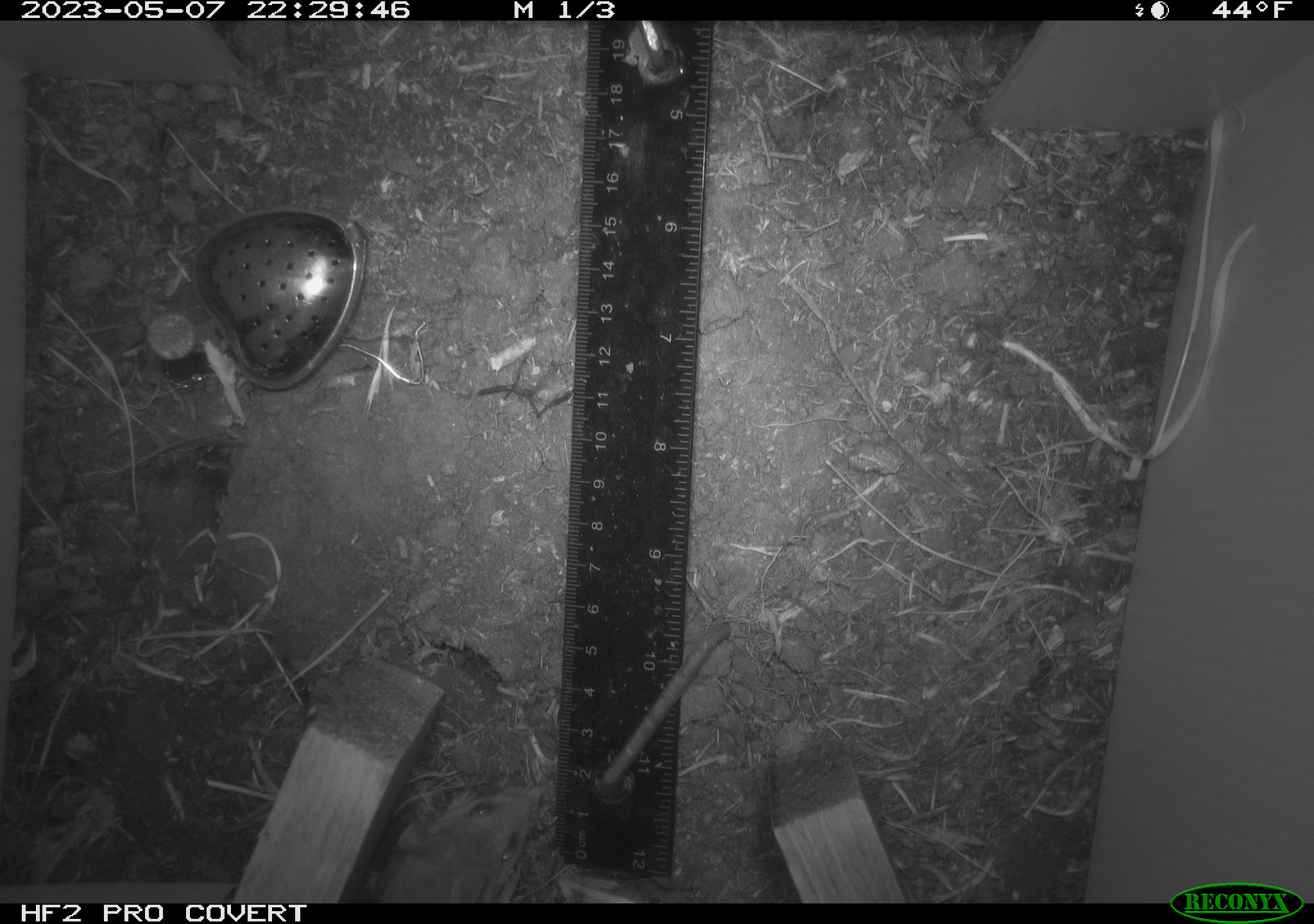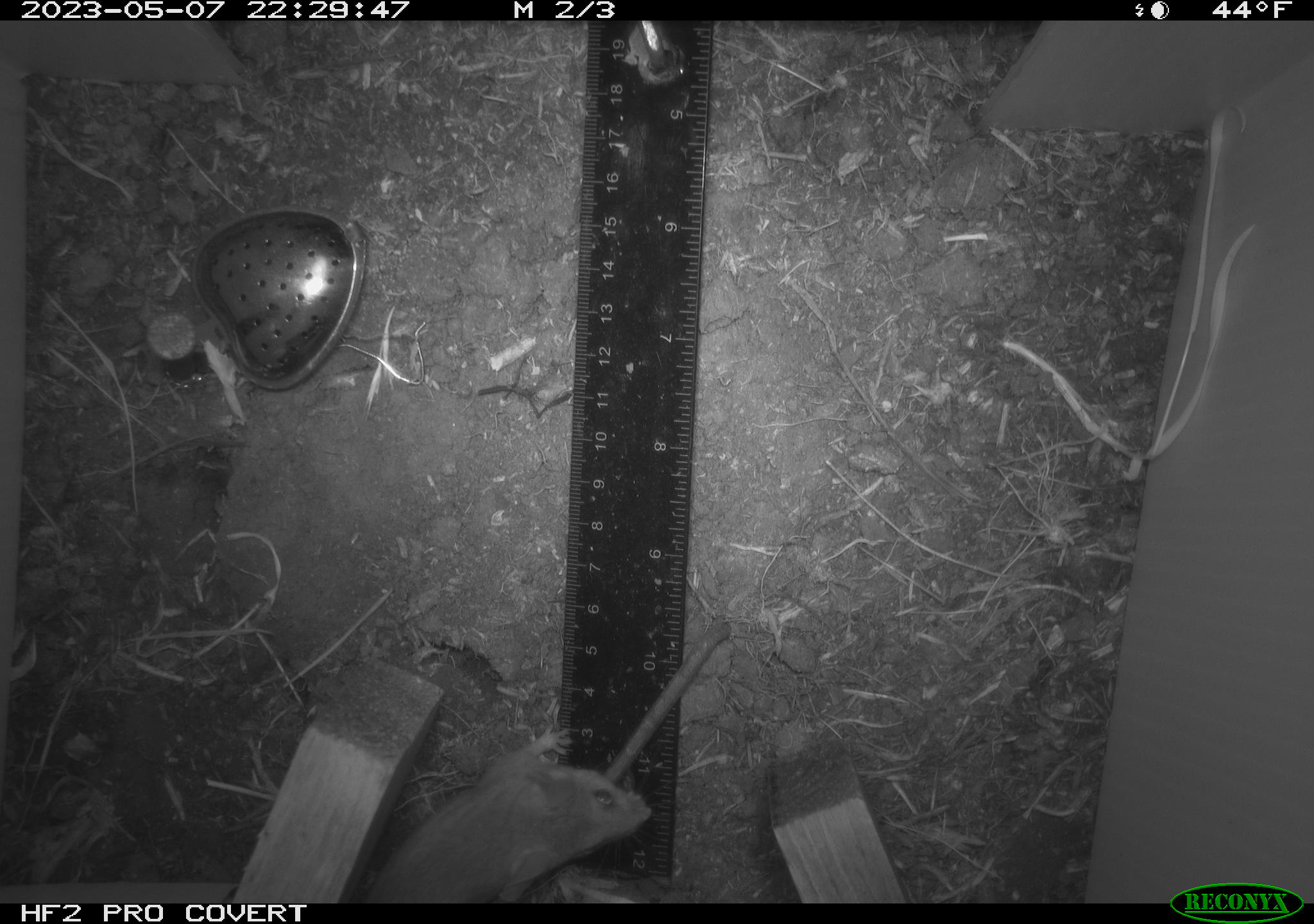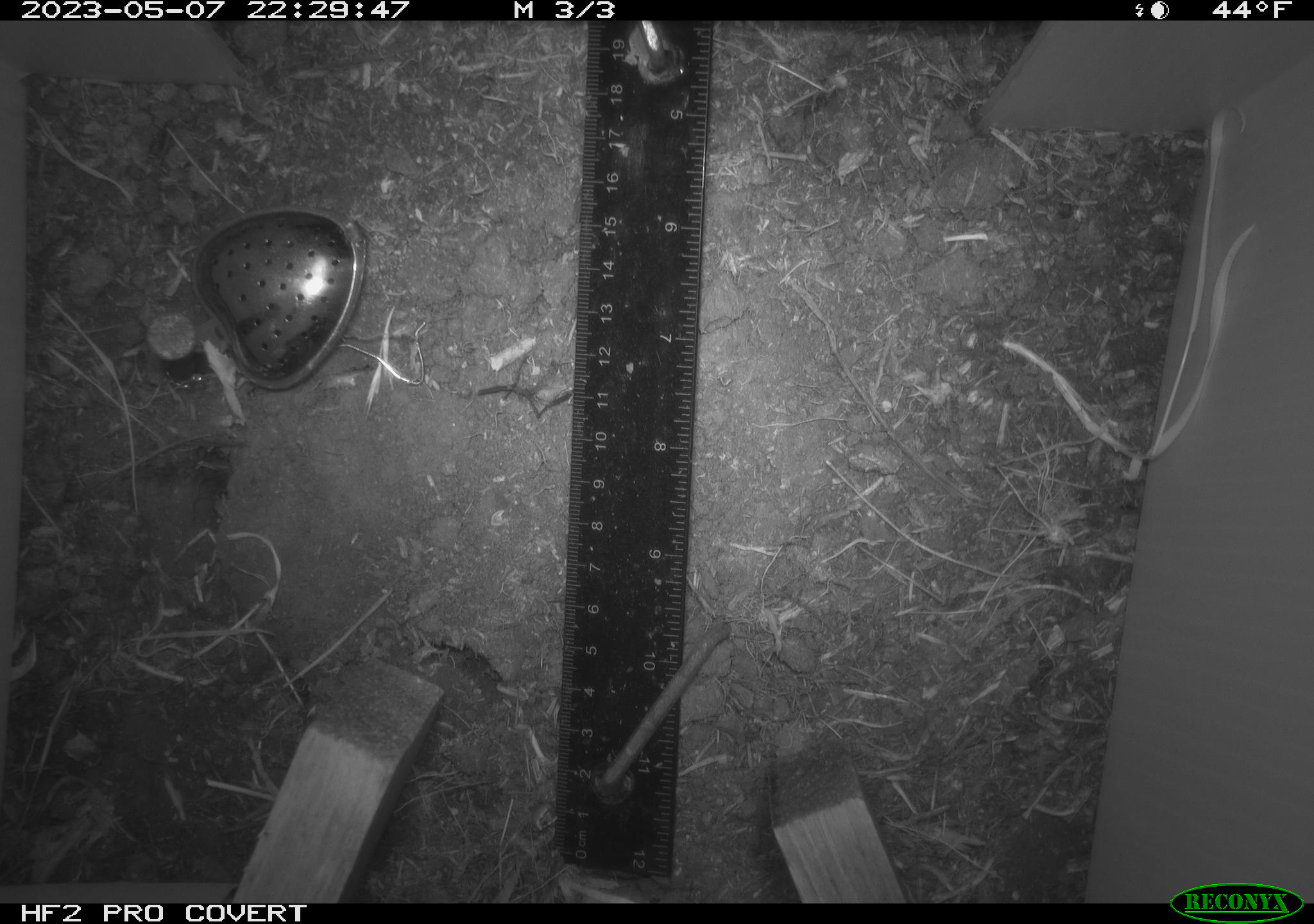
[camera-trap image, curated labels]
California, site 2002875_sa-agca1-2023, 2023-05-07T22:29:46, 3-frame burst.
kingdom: Animalia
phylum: Chordata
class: Mammalia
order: Rodentia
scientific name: Rodentia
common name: mouse species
Mouse species (Rodentia).